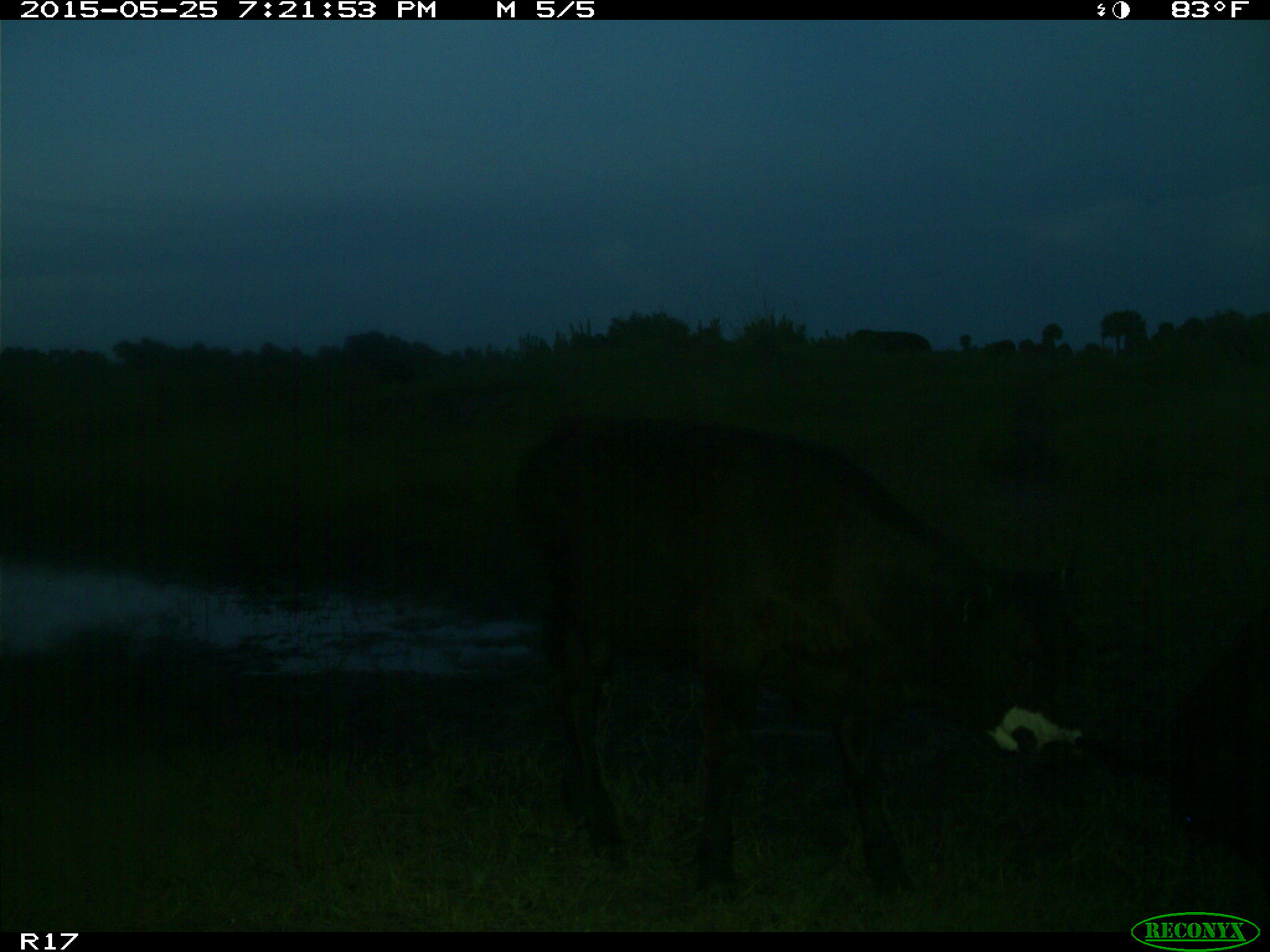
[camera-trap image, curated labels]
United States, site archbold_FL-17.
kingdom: Animalia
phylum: Chordata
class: Mammalia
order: Artiodactyla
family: Bovidae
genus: Bos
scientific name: Bos taurus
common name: domestic cow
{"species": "Bos taurus (domestic cow)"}